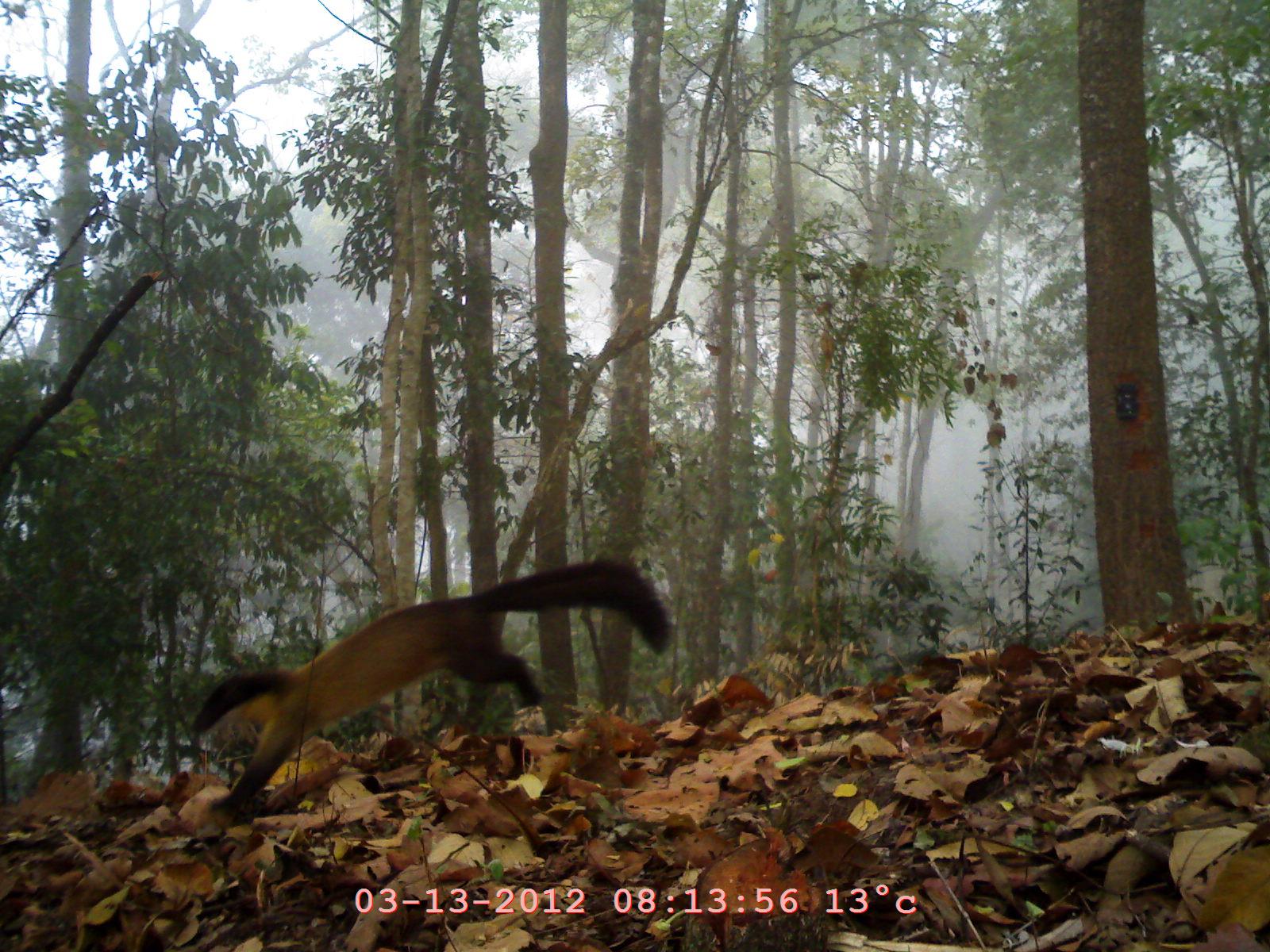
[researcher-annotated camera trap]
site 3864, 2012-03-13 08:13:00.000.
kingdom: Animalia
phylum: Chordata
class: Mammalia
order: Carnivora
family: Mustelidae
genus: Martes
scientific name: Martes flavigula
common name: yellow-throated marten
Martes flavigula (yellow-throated marten), count 1.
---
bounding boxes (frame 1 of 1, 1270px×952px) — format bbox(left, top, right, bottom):
martes flavigula: bbox(192, 555, 674, 817)